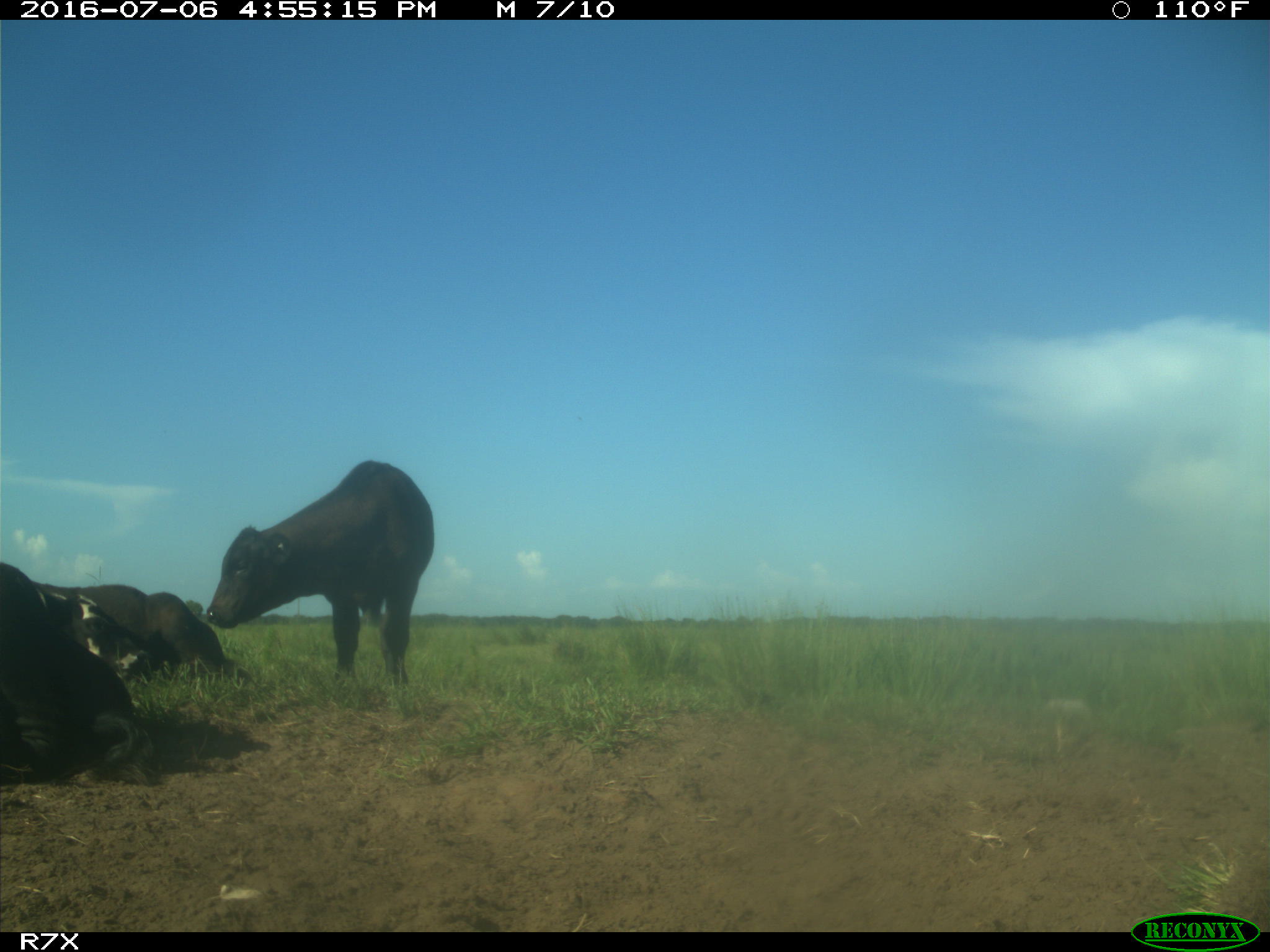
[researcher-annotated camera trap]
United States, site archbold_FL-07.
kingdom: Animalia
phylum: Chordata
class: Mammalia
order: Artiodactyla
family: Bovidae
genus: Bos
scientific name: Bos taurus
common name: domestic cow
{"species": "Bos taurus (domestic cow)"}